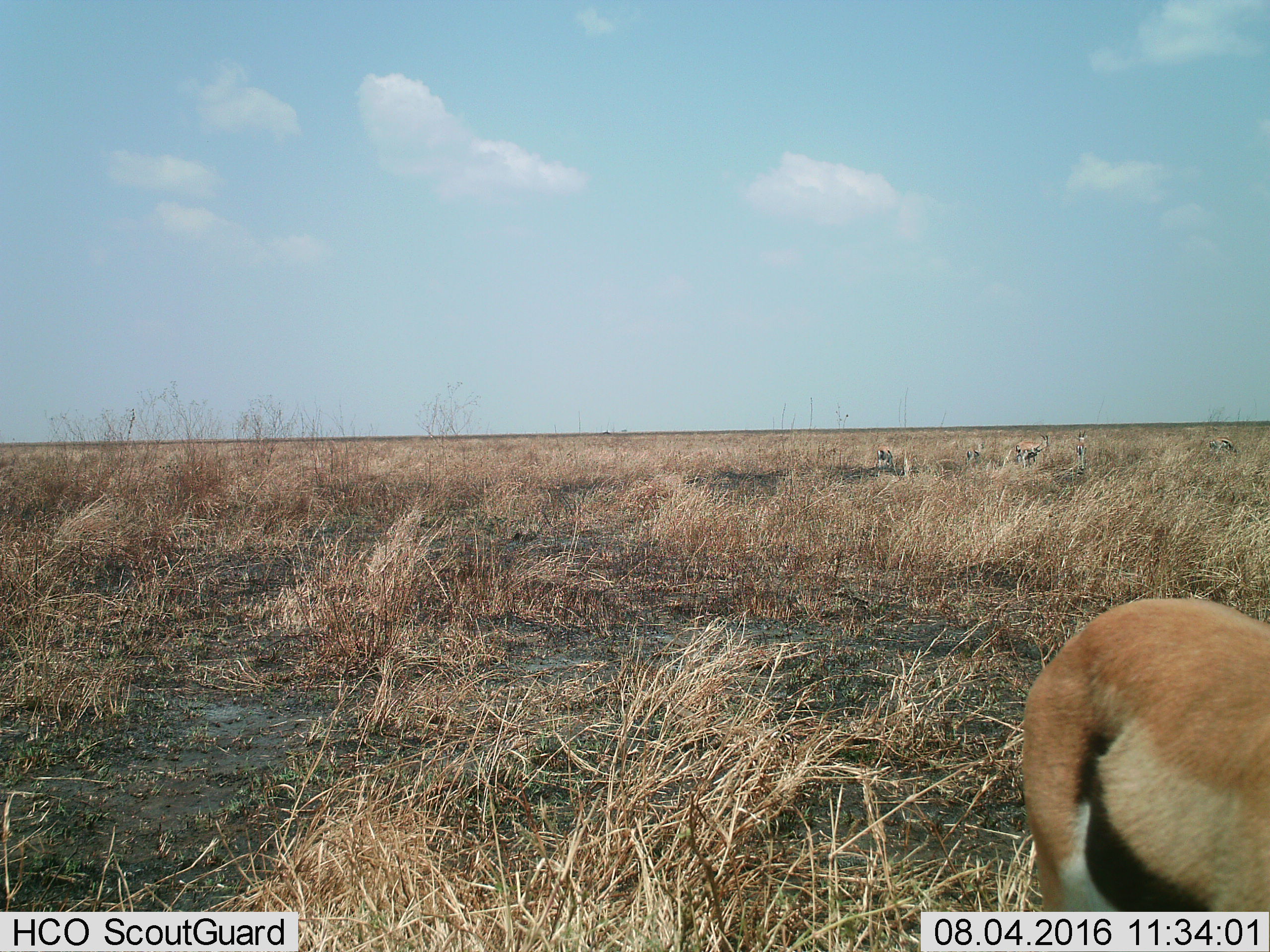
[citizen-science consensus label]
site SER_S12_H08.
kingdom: Animalia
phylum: Chordata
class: Mammalia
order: Artiodactyla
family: Bovidae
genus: Eudorcas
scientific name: Eudorcas thomsonii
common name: thomson's gazelle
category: gazellethomsons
Gazellethomsons (thomson's gazelle) (Eudorcas thomsonii), count 6. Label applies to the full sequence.